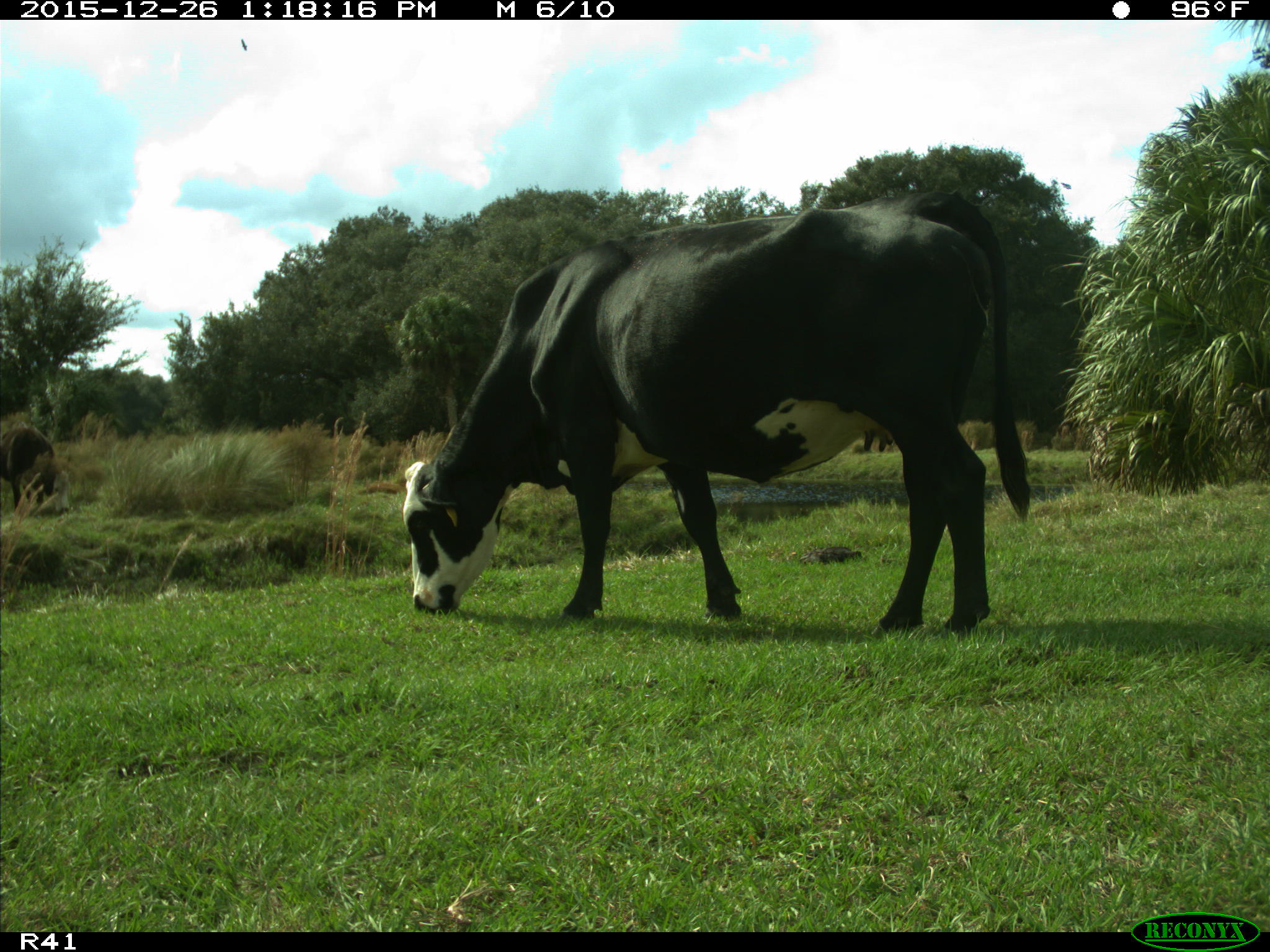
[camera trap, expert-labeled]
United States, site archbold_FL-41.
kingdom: Animalia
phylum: Chordata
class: Mammalia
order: Artiodactyla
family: Bovidae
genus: Bos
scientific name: Bos taurus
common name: domestic cow